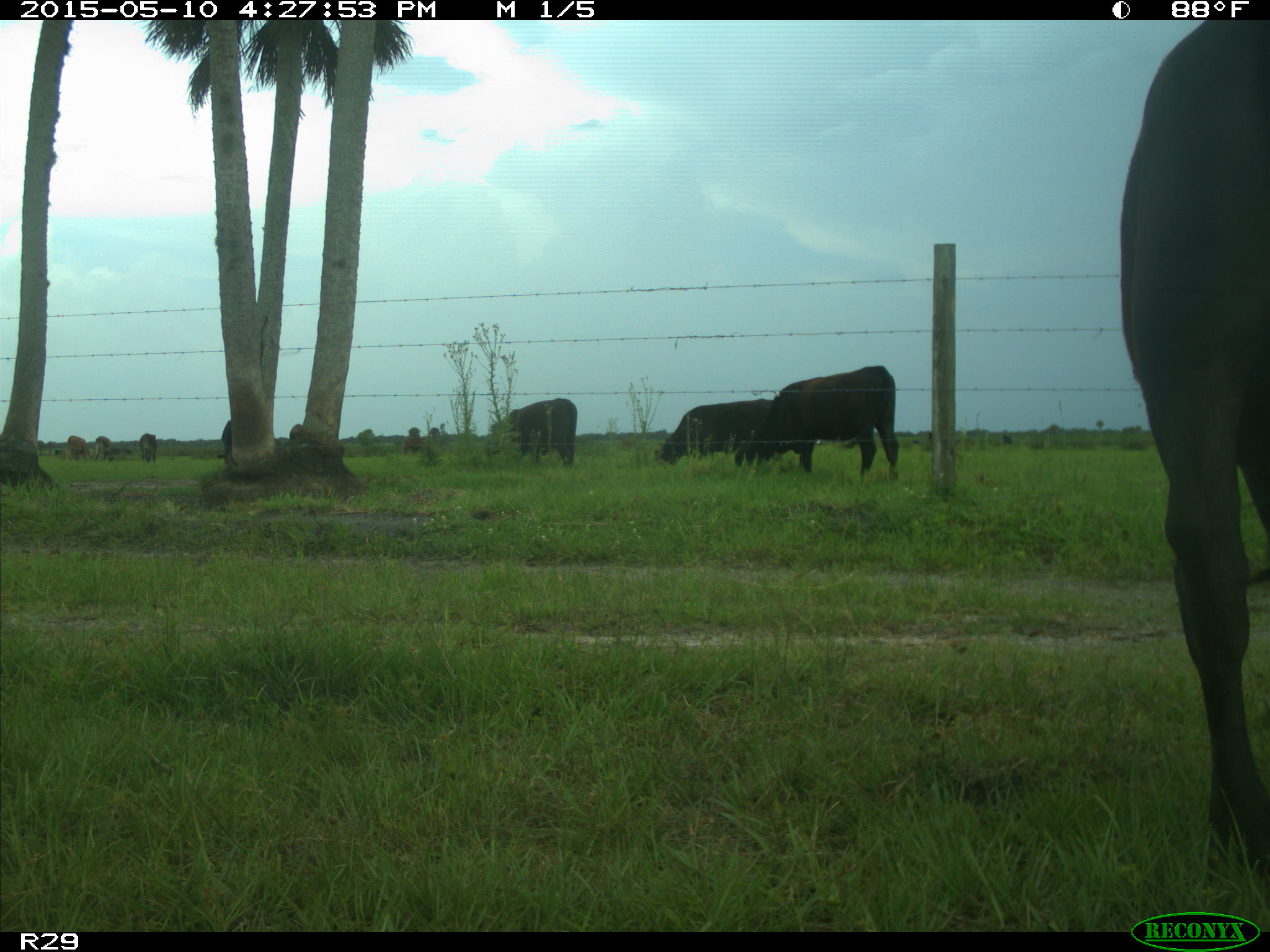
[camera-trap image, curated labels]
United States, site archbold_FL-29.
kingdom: Animalia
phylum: Chordata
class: Mammalia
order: Artiodactyla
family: Bovidae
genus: Bos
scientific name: Bos taurus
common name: domestic cow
Bos taurus (domestic cow).